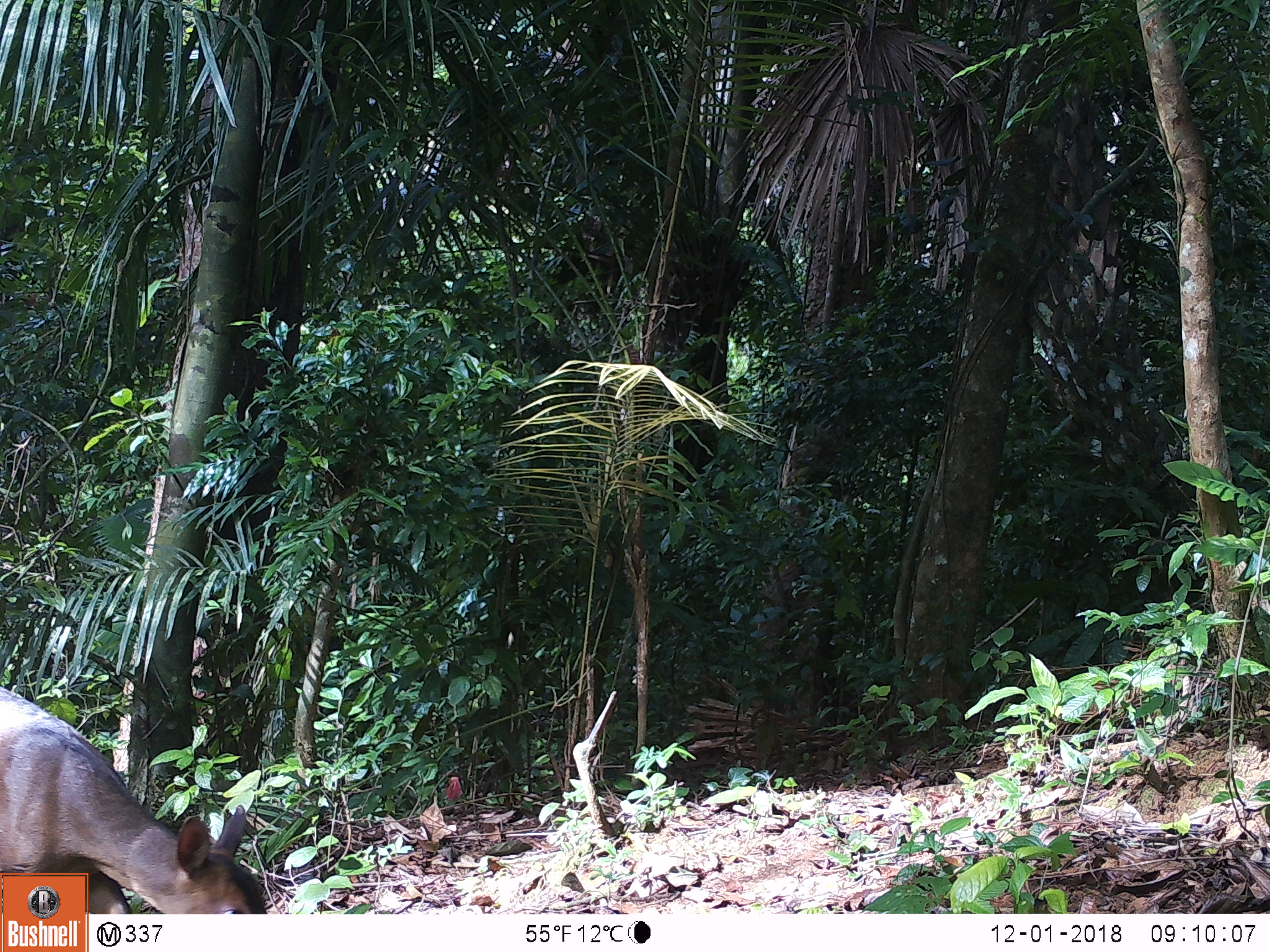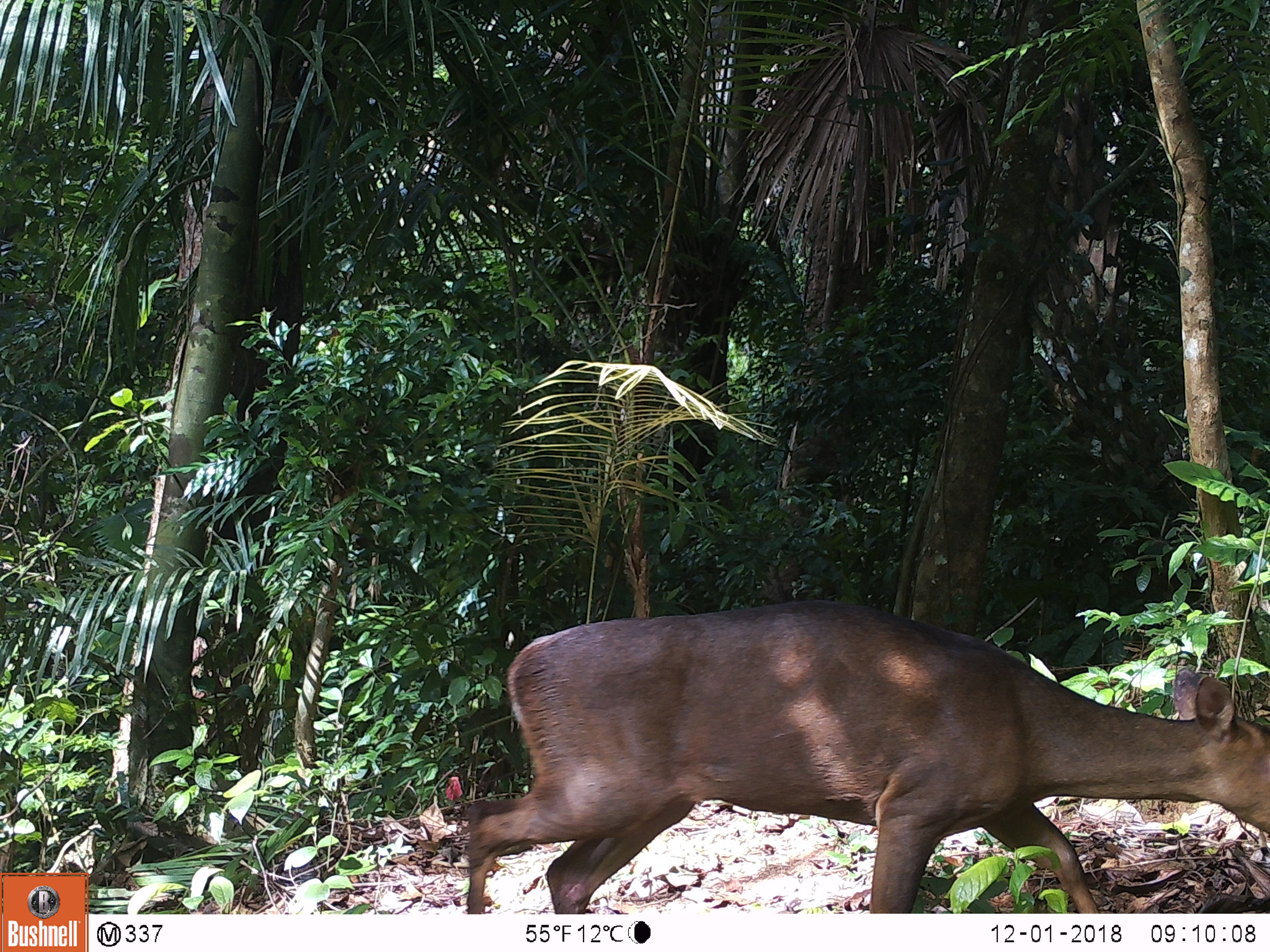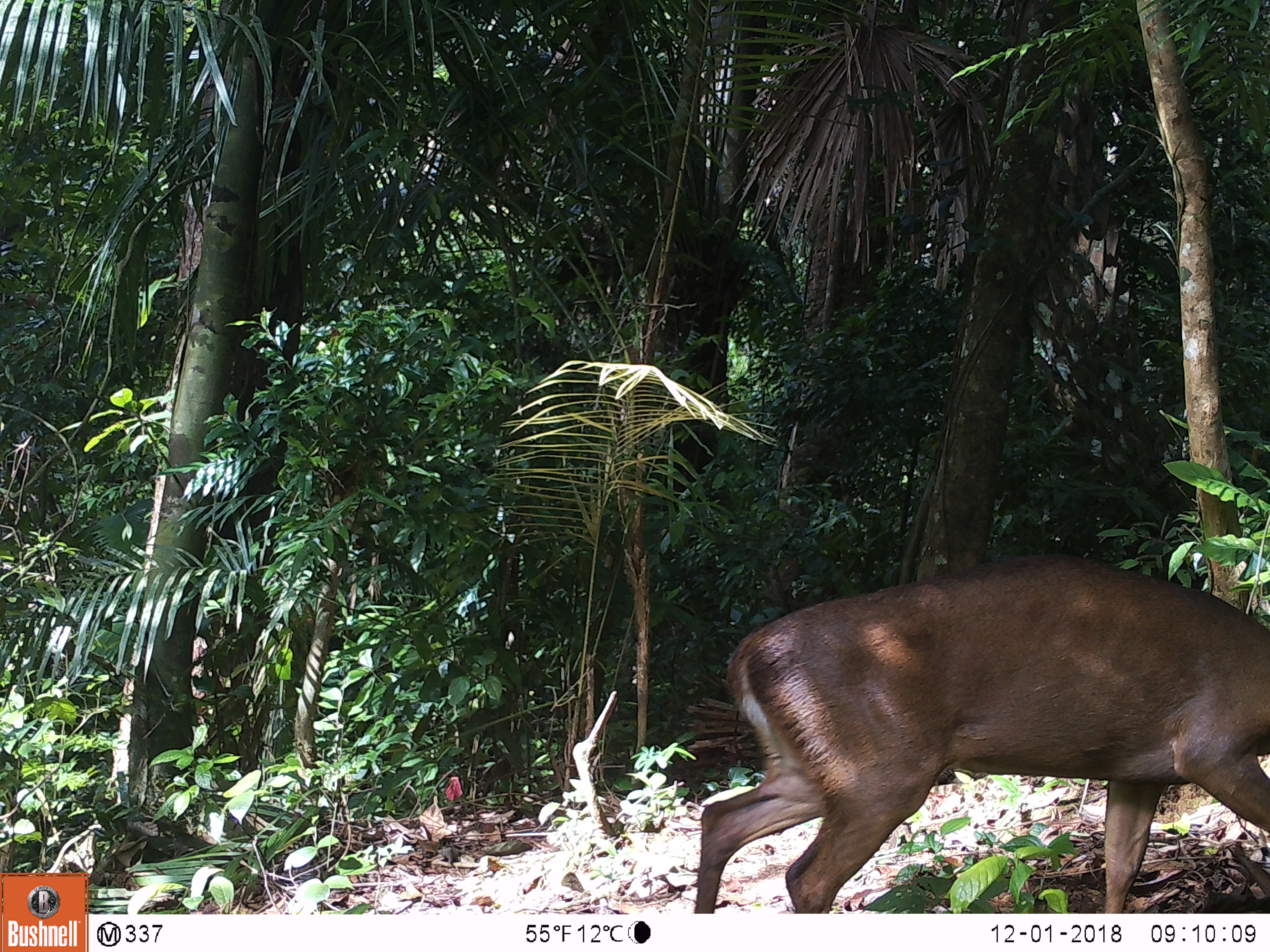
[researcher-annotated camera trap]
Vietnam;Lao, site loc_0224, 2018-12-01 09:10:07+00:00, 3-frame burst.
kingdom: Animalia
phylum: Chordata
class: Mammalia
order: Artiodactyla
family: Cervidae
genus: Muntiacus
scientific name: Muntiacus vuquangensis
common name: large-antlered muntjac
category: large antlered muntjac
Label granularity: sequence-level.